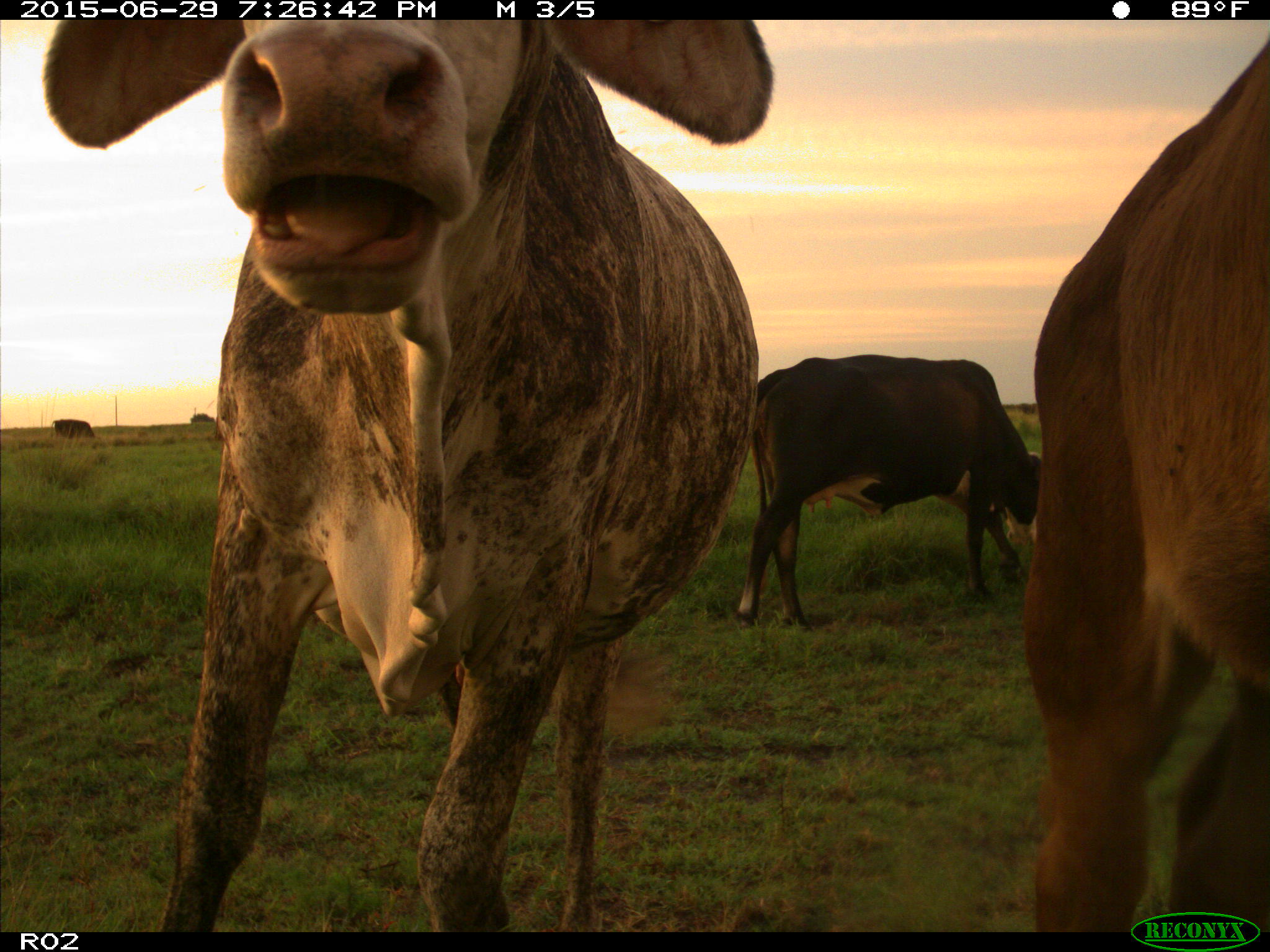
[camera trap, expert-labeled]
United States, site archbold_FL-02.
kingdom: Animalia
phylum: Chordata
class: Mammalia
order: Artiodactyla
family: Bovidae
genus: Bos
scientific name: Bos taurus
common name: domestic cow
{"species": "Bos taurus (domestic cow)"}